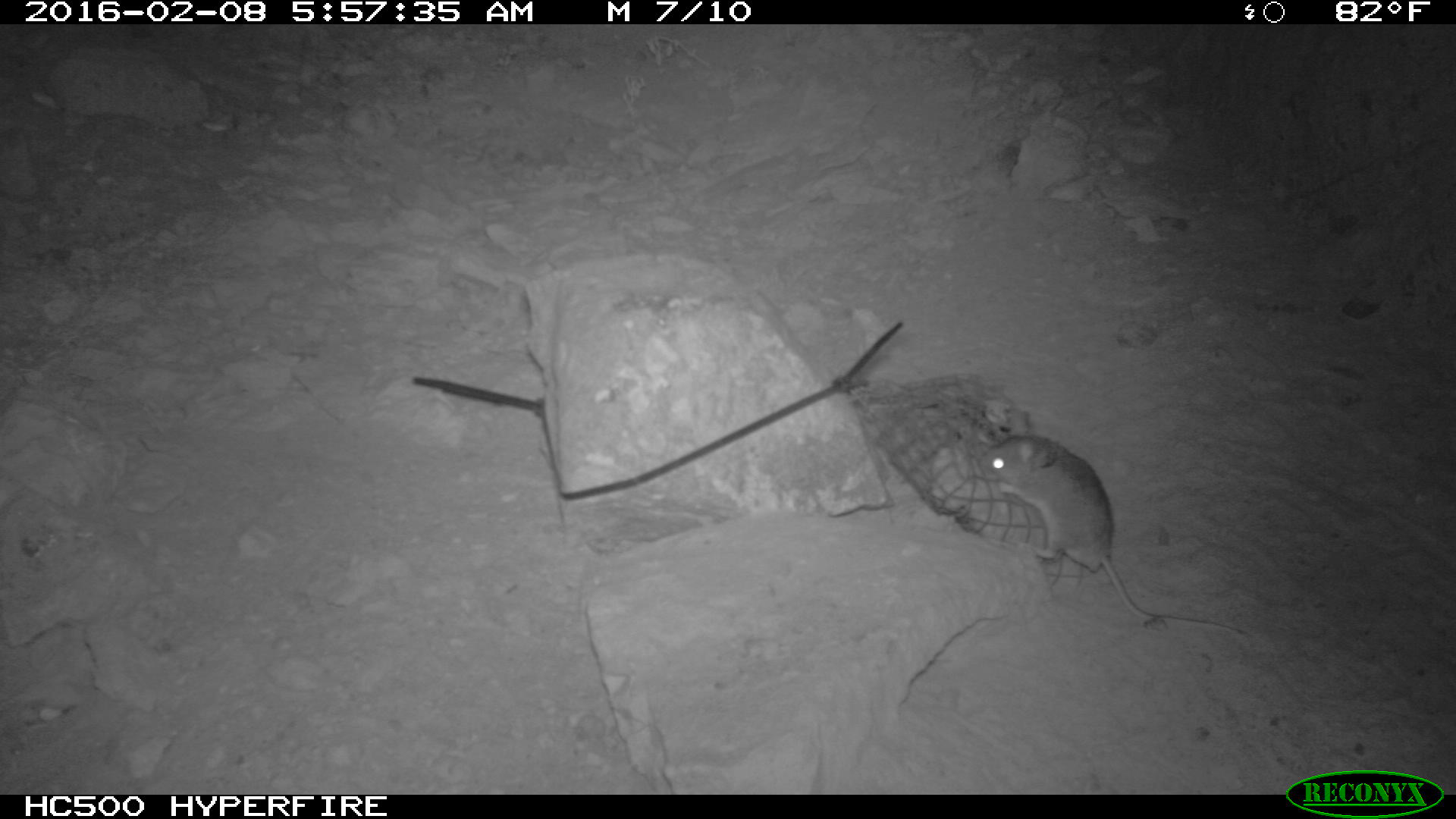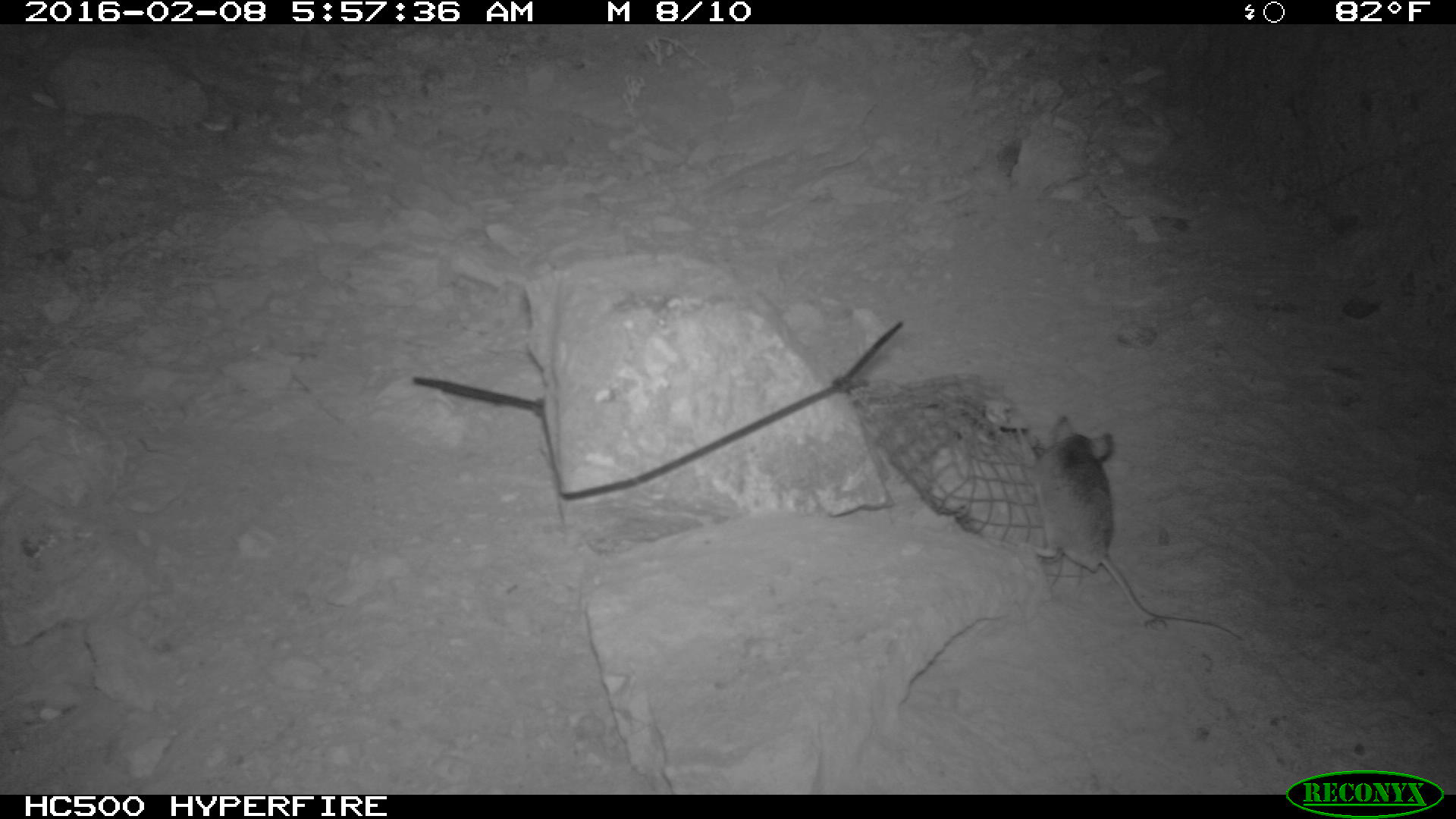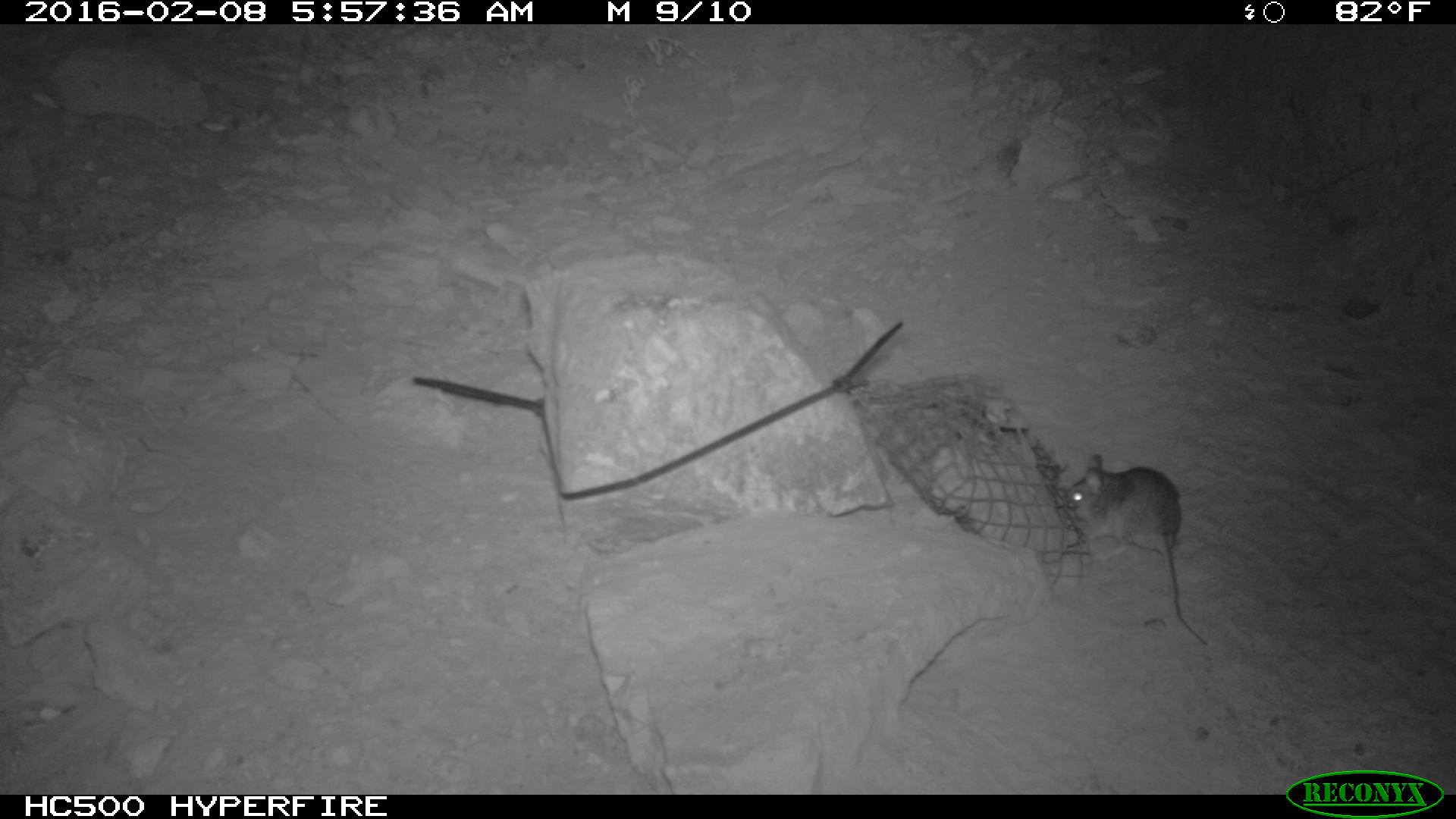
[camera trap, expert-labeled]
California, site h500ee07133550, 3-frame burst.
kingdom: Animalia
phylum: Chordata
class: Mammalia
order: Rodentia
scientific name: Rodentia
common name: rodent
Rodent (Rodentia).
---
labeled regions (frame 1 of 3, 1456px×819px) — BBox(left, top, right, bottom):
rodent: BBox(978, 434, 1249, 635)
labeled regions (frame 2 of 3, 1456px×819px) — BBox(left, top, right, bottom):
rodent: BBox(1031, 413, 1247, 643)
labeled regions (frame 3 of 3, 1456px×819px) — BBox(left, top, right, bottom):
rodent: BBox(1065, 454, 1207, 645)